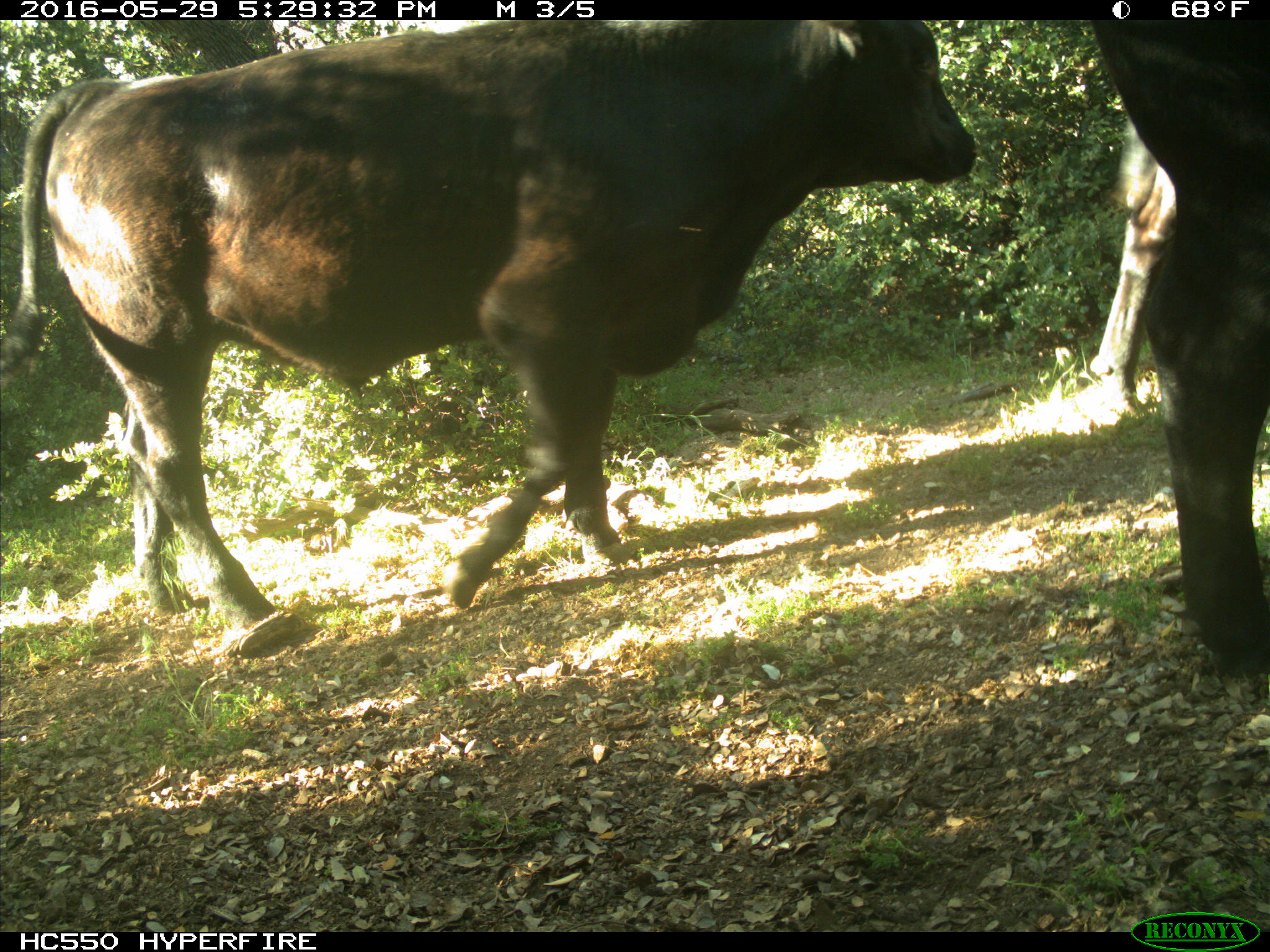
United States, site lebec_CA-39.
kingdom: Animalia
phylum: Chordata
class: Mammalia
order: Artiodactyla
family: Bovidae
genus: Bos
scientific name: Bos taurus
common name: domestic cow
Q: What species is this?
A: Bos taurus (domestic cow).